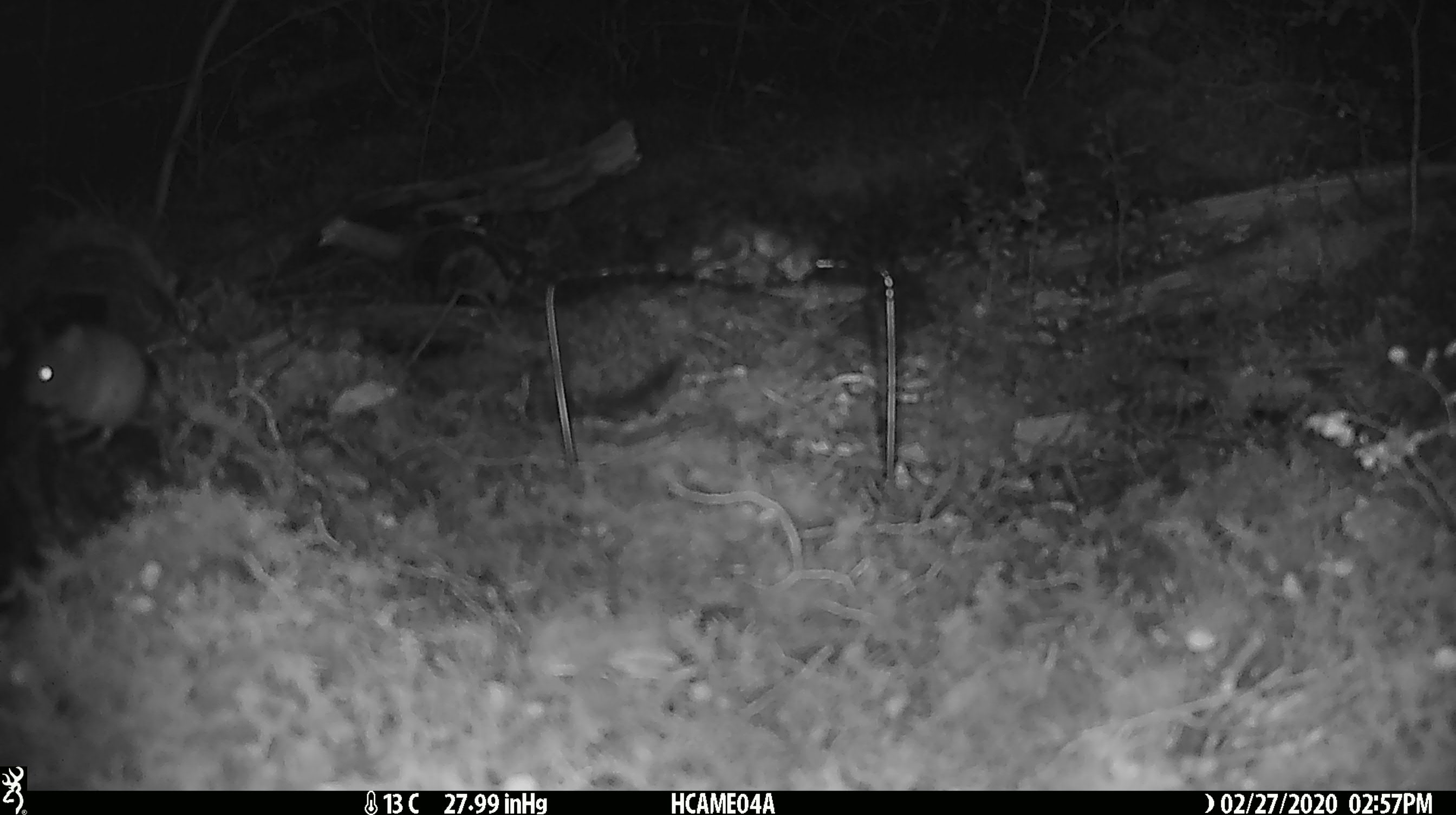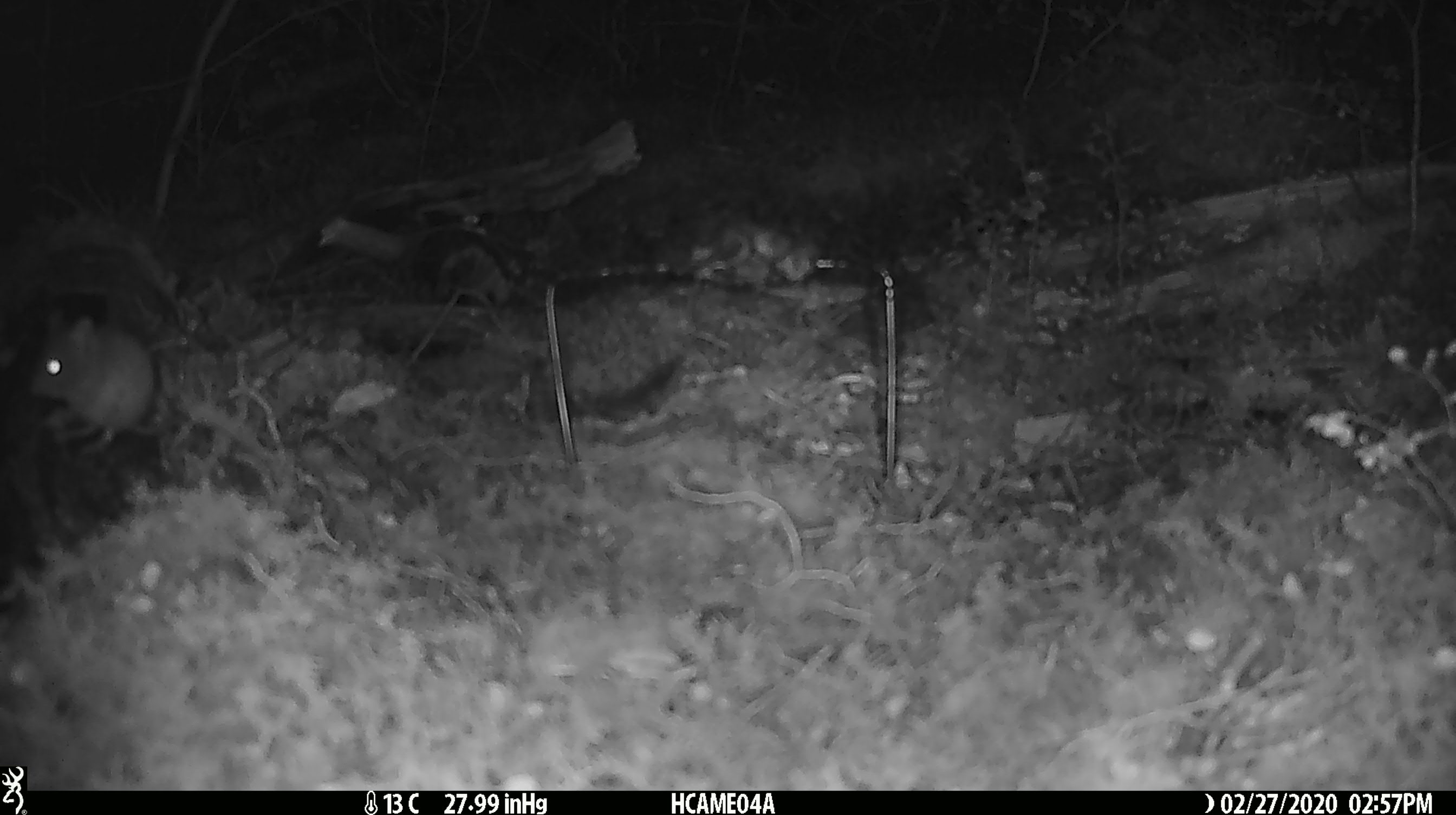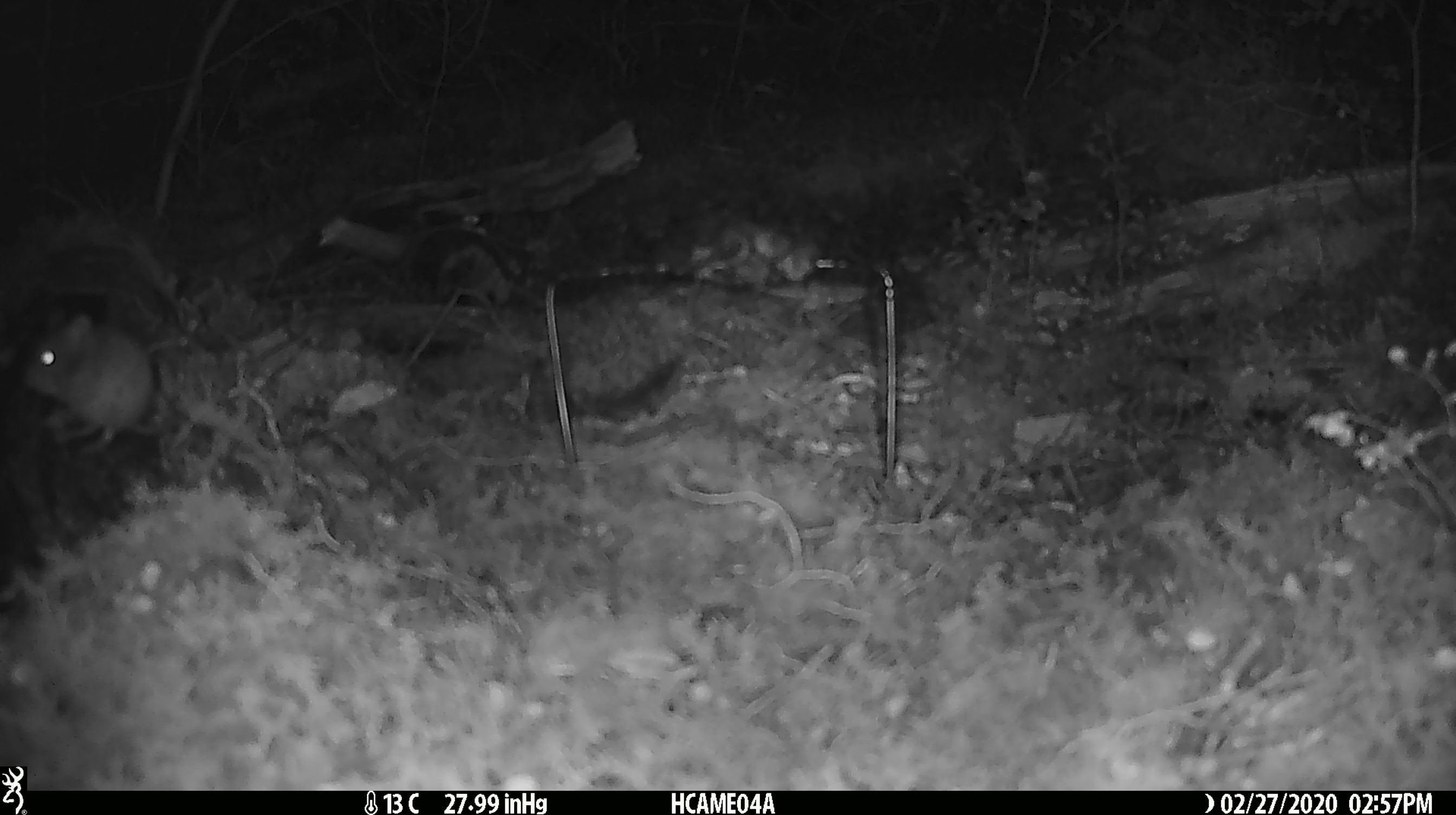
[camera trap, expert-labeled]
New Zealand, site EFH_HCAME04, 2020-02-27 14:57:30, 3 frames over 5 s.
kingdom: Animalia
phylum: Chordata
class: Mammalia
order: Rodentia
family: Muridae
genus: Mus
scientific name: Mus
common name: mouse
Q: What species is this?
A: Mouse (Mus).